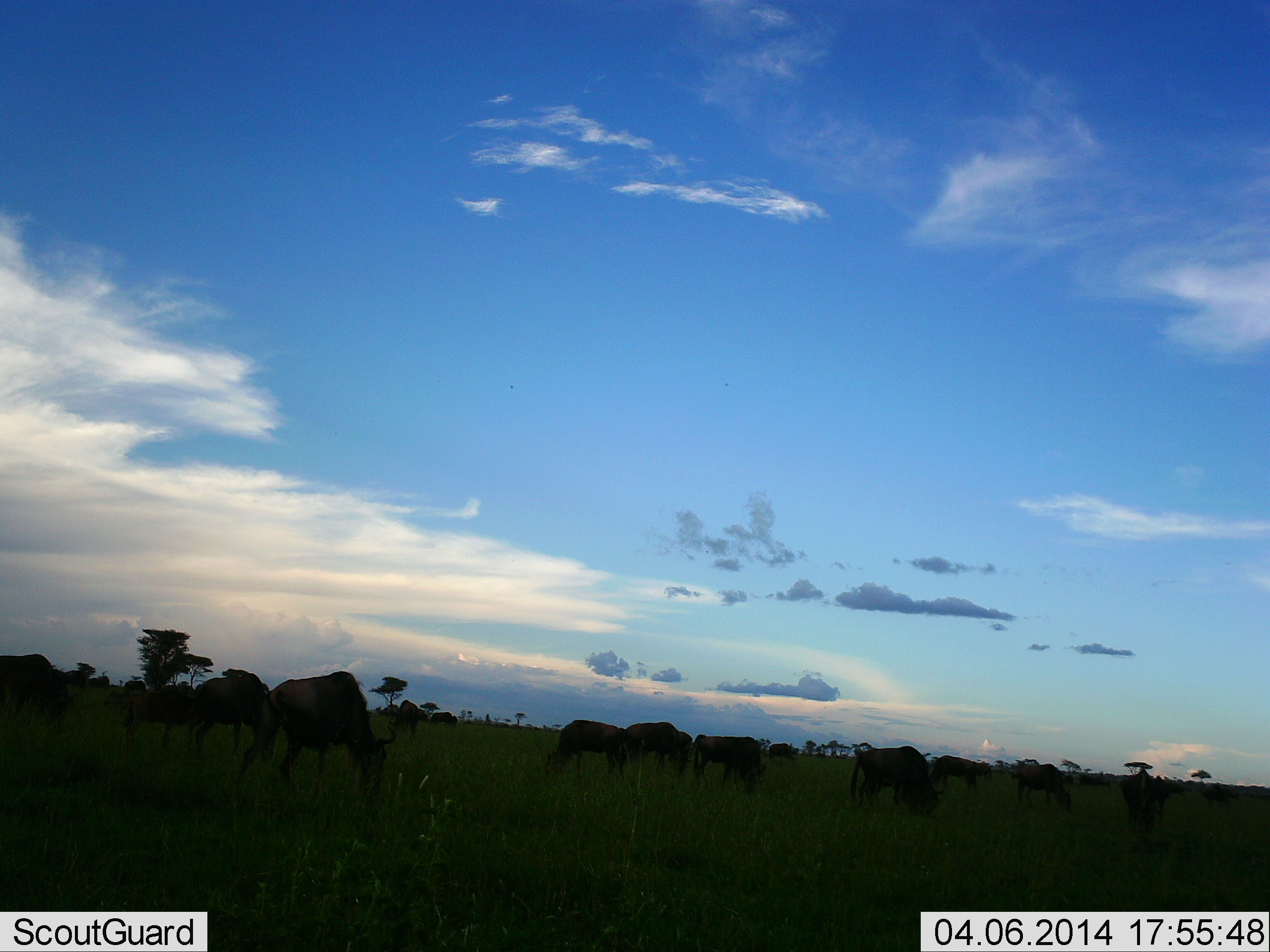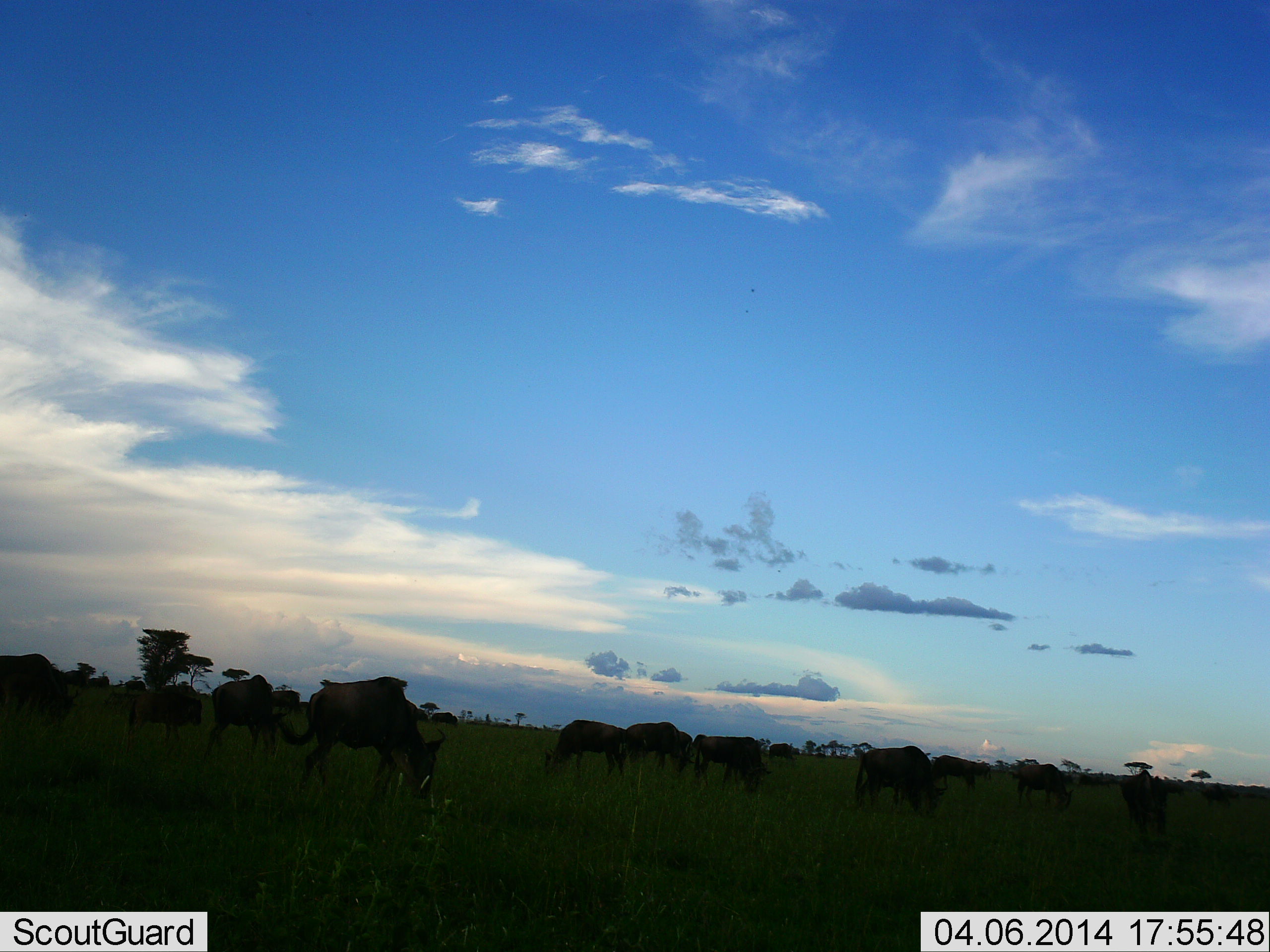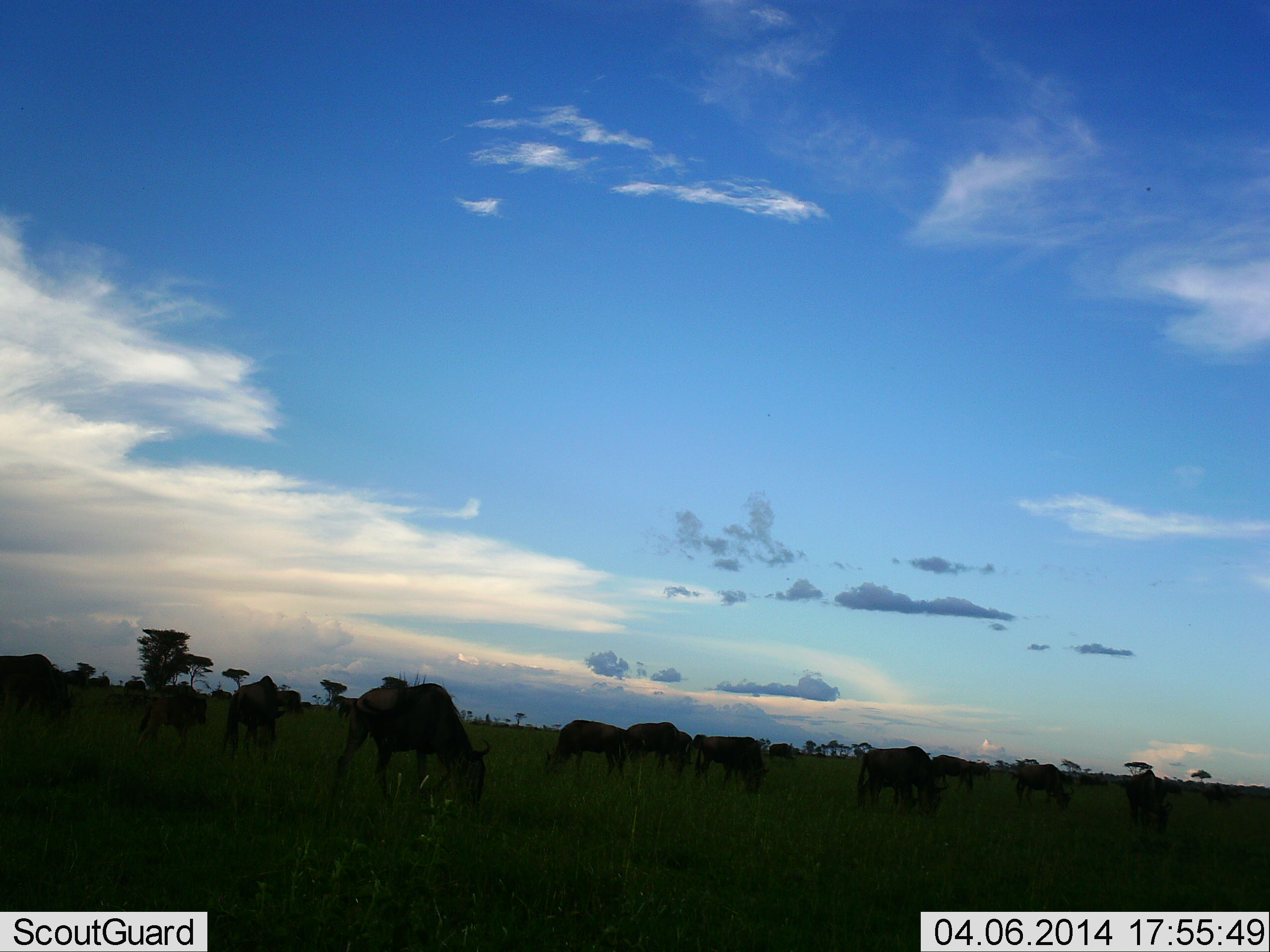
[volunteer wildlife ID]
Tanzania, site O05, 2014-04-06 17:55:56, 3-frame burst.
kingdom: Animalia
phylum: Chordata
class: Mammalia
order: Artiodactyla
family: Bovidae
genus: Connochaetes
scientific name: Connochaetes taurinus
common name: blue wildebeest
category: wildebeest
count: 11-50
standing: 40%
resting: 0%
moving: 70%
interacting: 0%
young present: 10%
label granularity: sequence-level